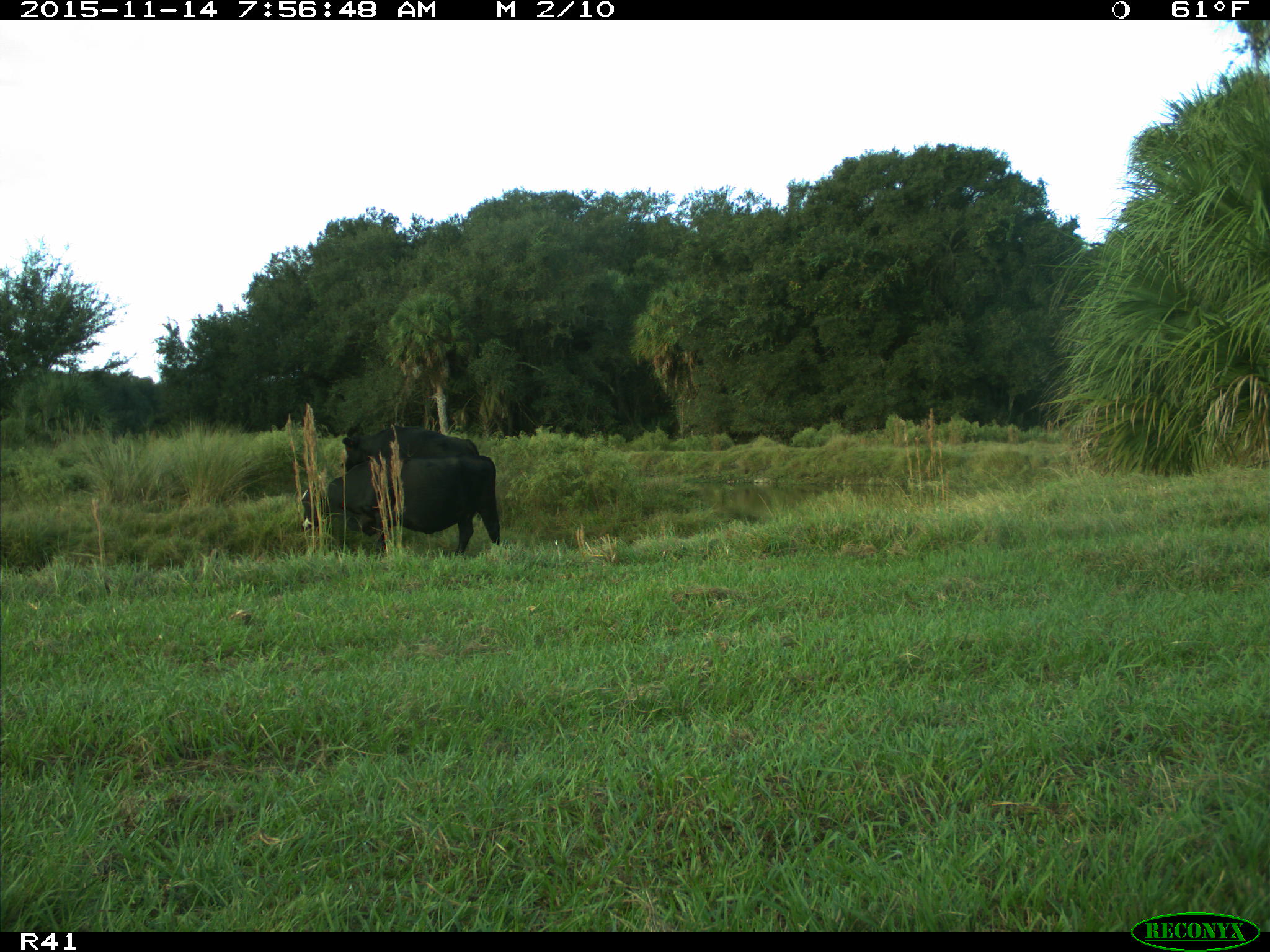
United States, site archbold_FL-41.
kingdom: Animalia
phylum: Chordata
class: Mammalia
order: Artiodactyla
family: Bovidae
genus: Bos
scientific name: Bos taurus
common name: domestic cow